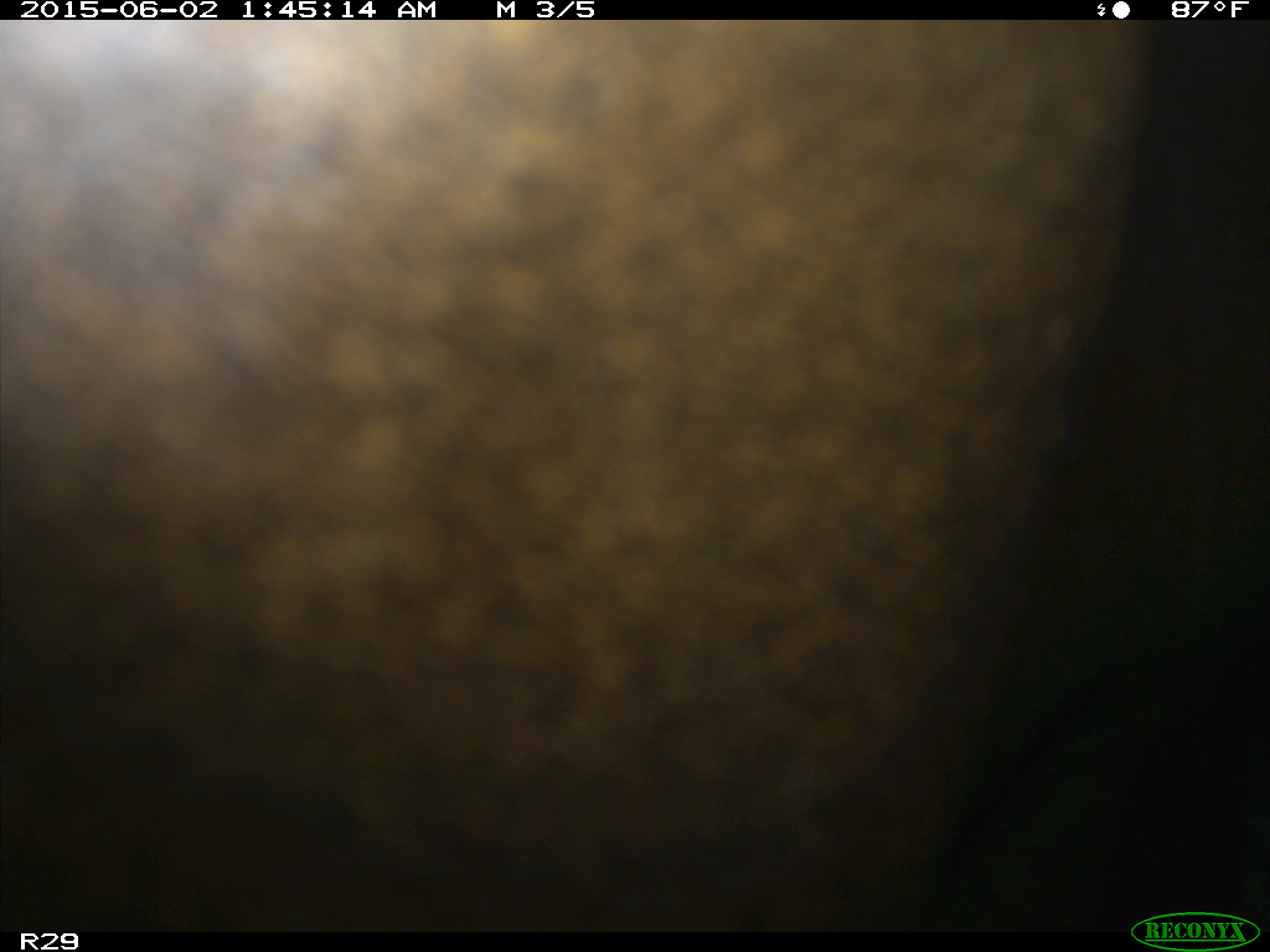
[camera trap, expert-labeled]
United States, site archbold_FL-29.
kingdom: Animalia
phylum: Chordata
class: Mammalia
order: Artiodactyla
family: Bovidae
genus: Bos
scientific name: Bos taurus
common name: domestic cow